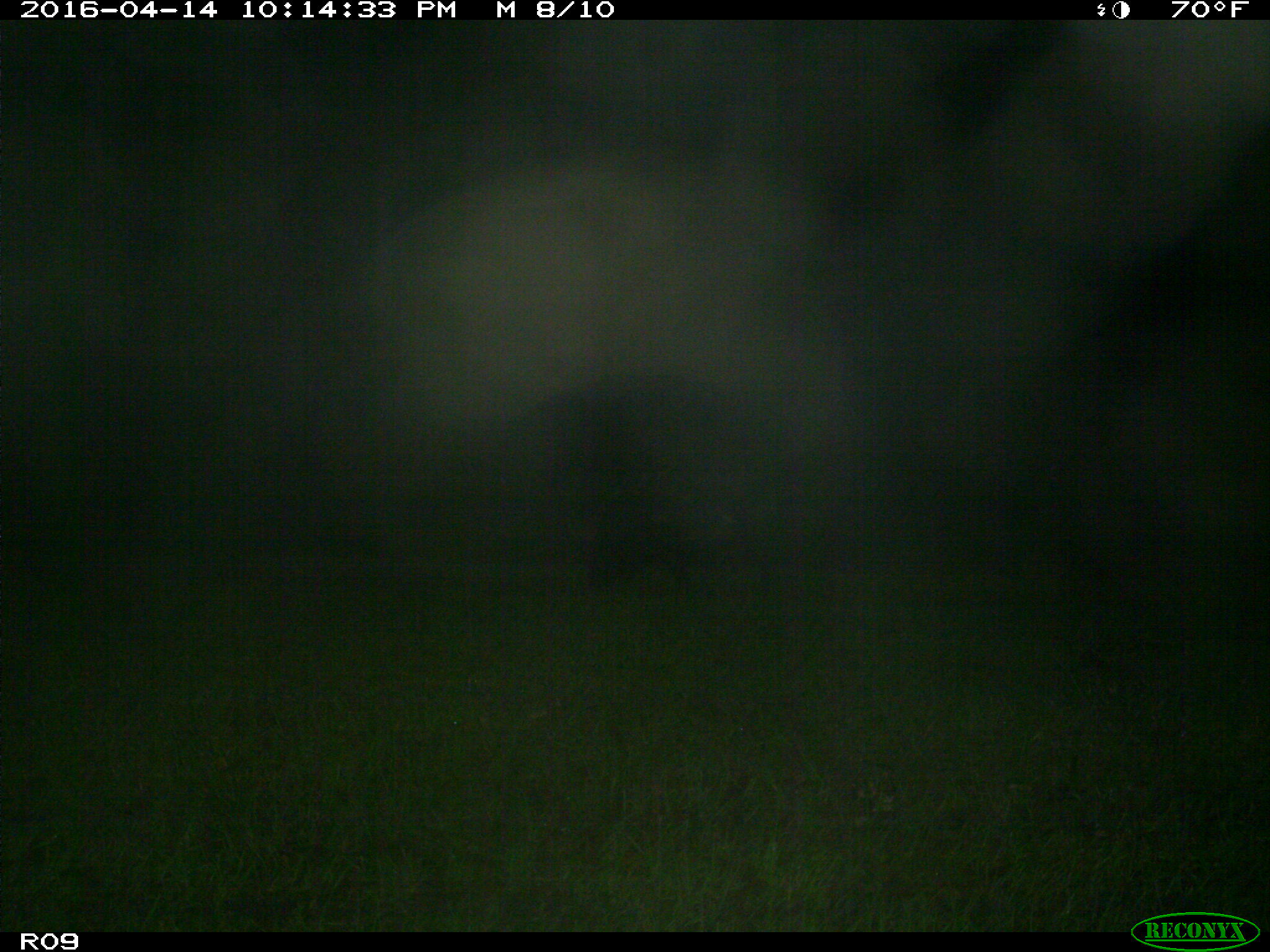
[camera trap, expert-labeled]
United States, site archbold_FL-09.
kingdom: Animalia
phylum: Chordata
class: Mammalia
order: Artiodactyla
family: Suidae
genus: Sus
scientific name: Sus scrofa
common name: wild boar